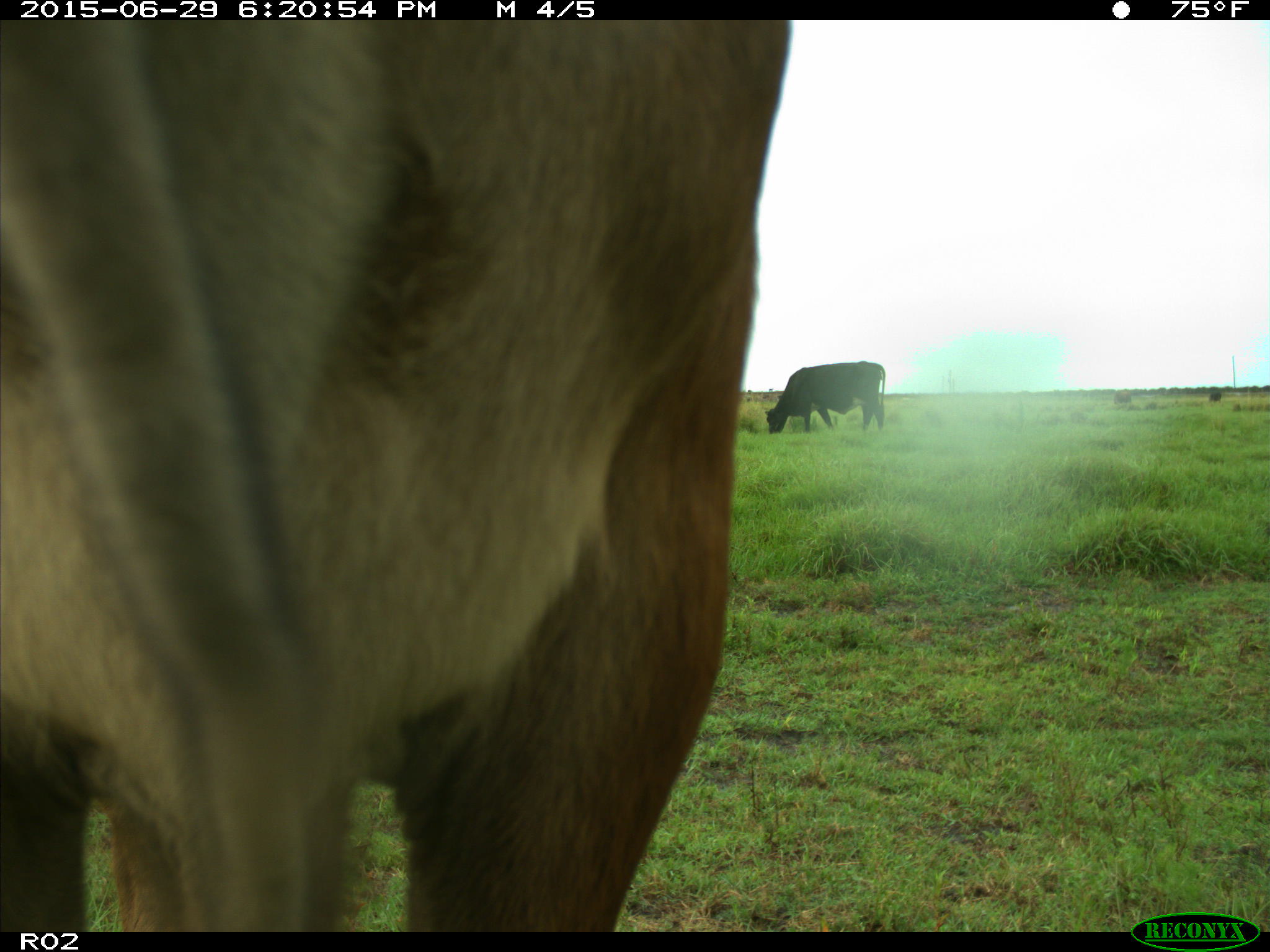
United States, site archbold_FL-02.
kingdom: Animalia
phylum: Chordata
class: Mammalia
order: Artiodactyla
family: Bovidae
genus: Bos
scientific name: Bos taurus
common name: domestic cow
Bos taurus (domestic cow).